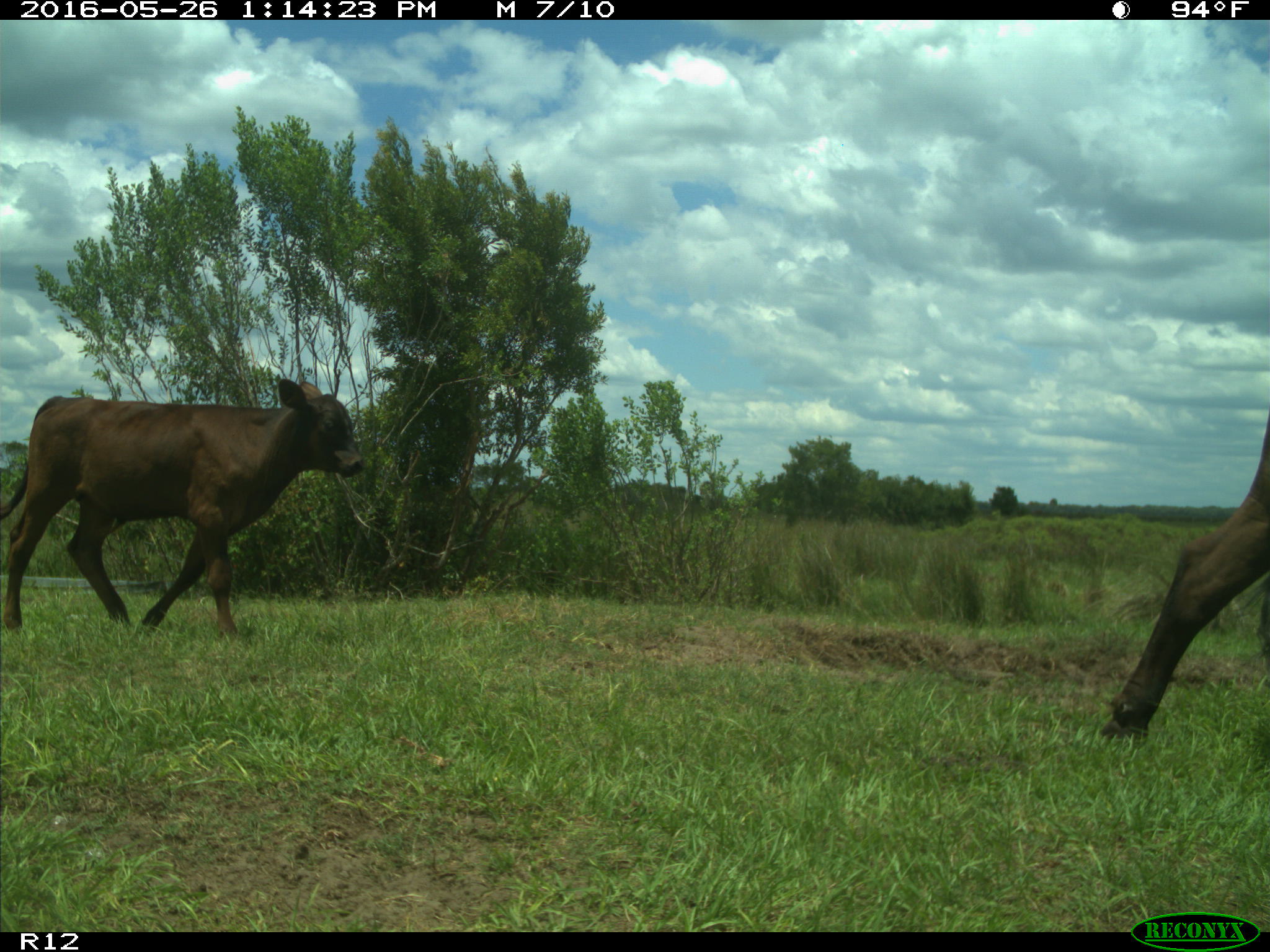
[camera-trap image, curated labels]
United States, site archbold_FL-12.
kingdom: Animalia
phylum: Chordata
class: Mammalia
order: Artiodactyla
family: Bovidae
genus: Bos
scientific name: Bos taurus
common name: domestic cow